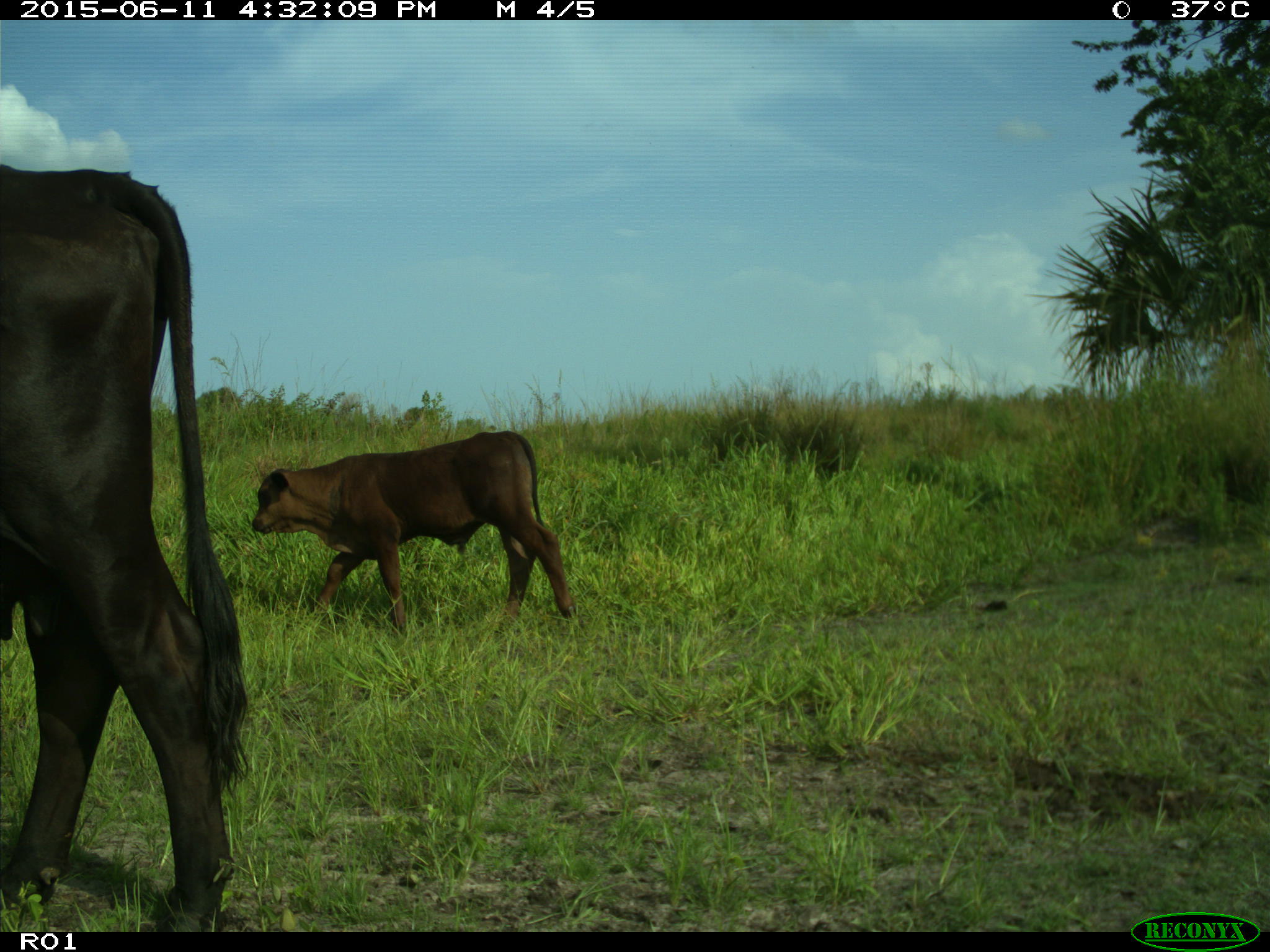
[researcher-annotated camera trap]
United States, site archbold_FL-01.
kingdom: Animalia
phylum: Chordata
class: Mammalia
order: Artiodactyla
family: Bovidae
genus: Bos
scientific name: Bos taurus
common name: domestic cow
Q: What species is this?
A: Bos taurus (domestic cow).